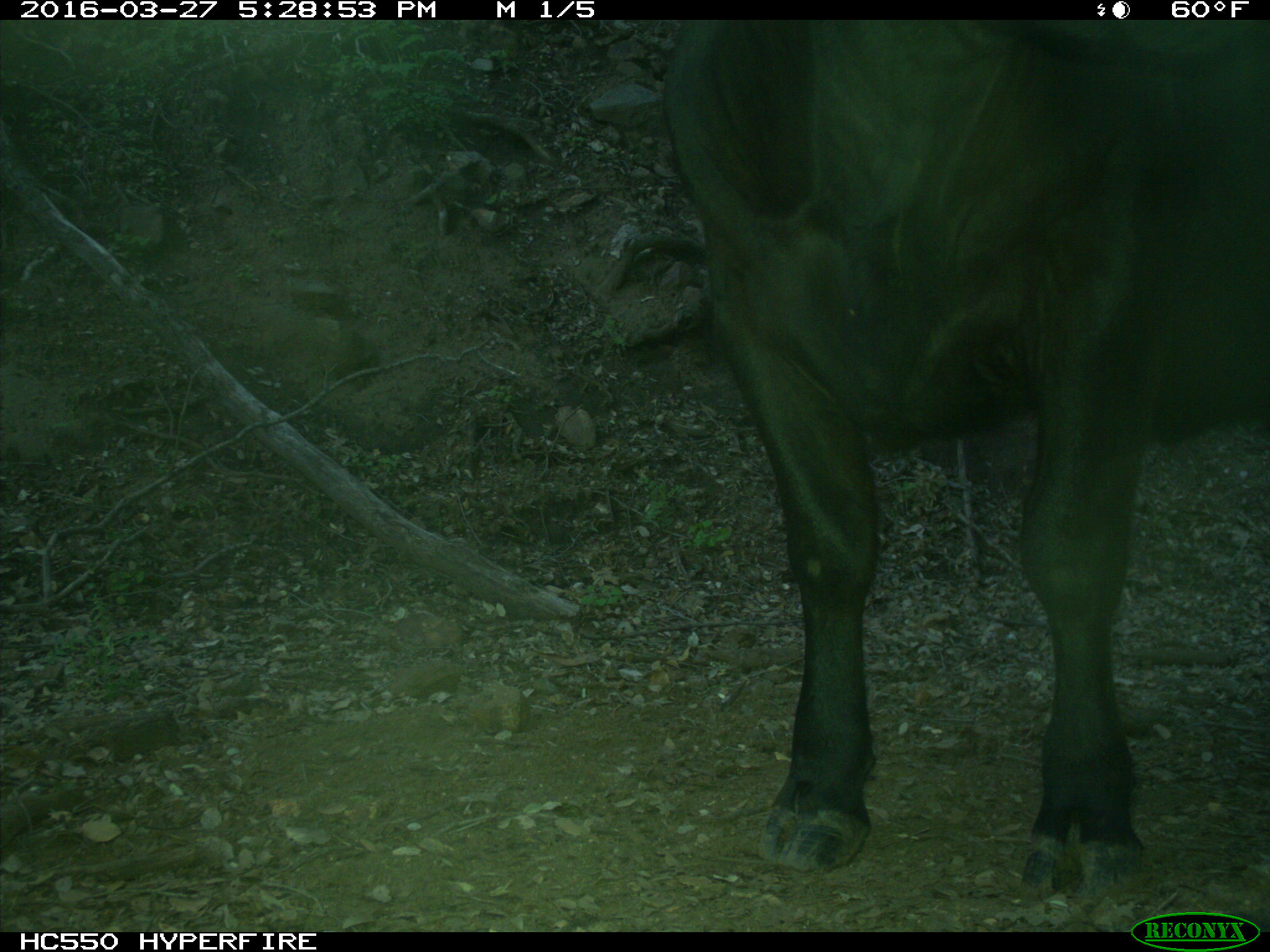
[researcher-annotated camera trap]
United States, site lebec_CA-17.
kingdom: Animalia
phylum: Chordata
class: Mammalia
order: Artiodactyla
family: Bovidae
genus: Bos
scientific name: Bos taurus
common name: domestic cow